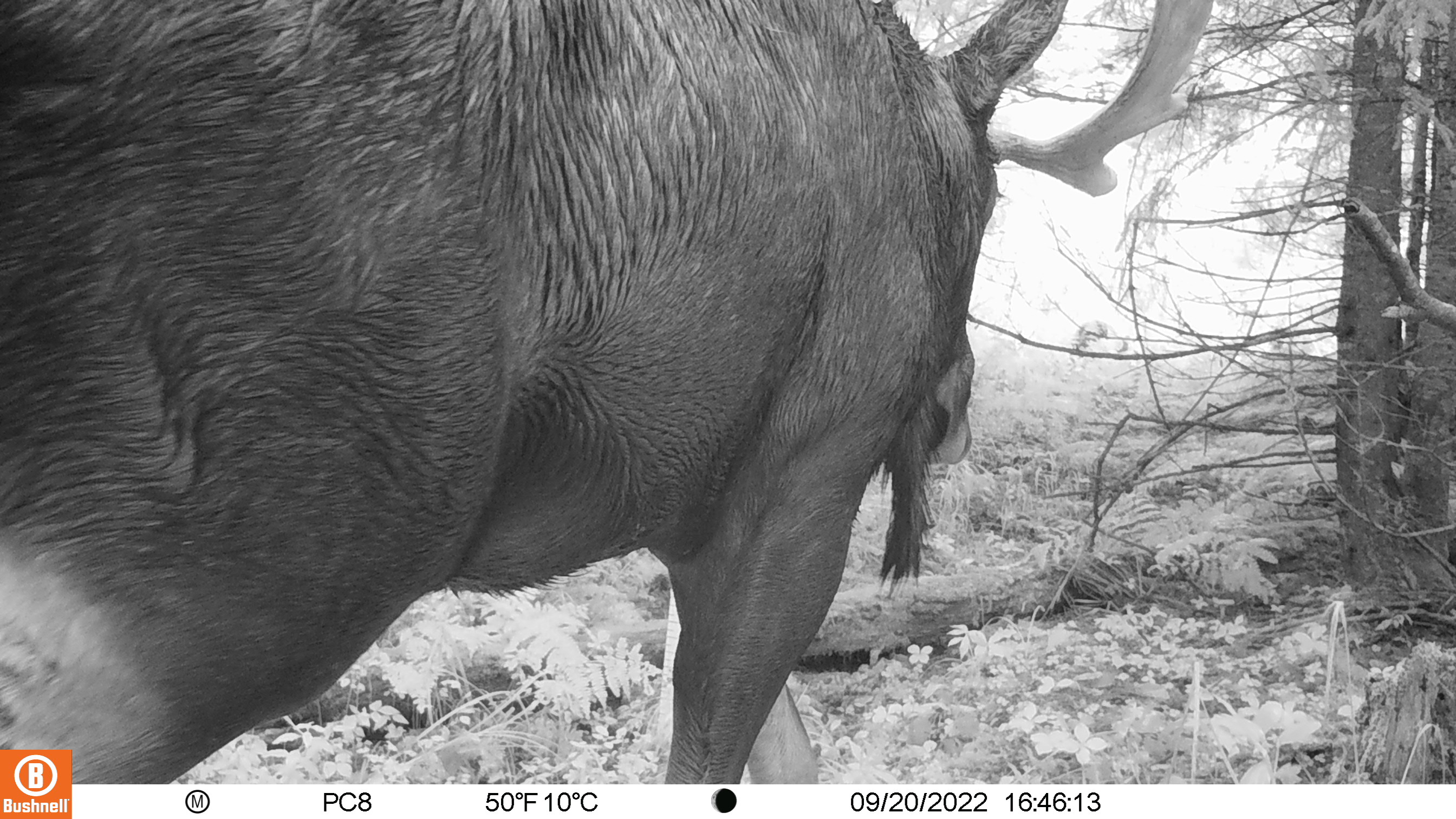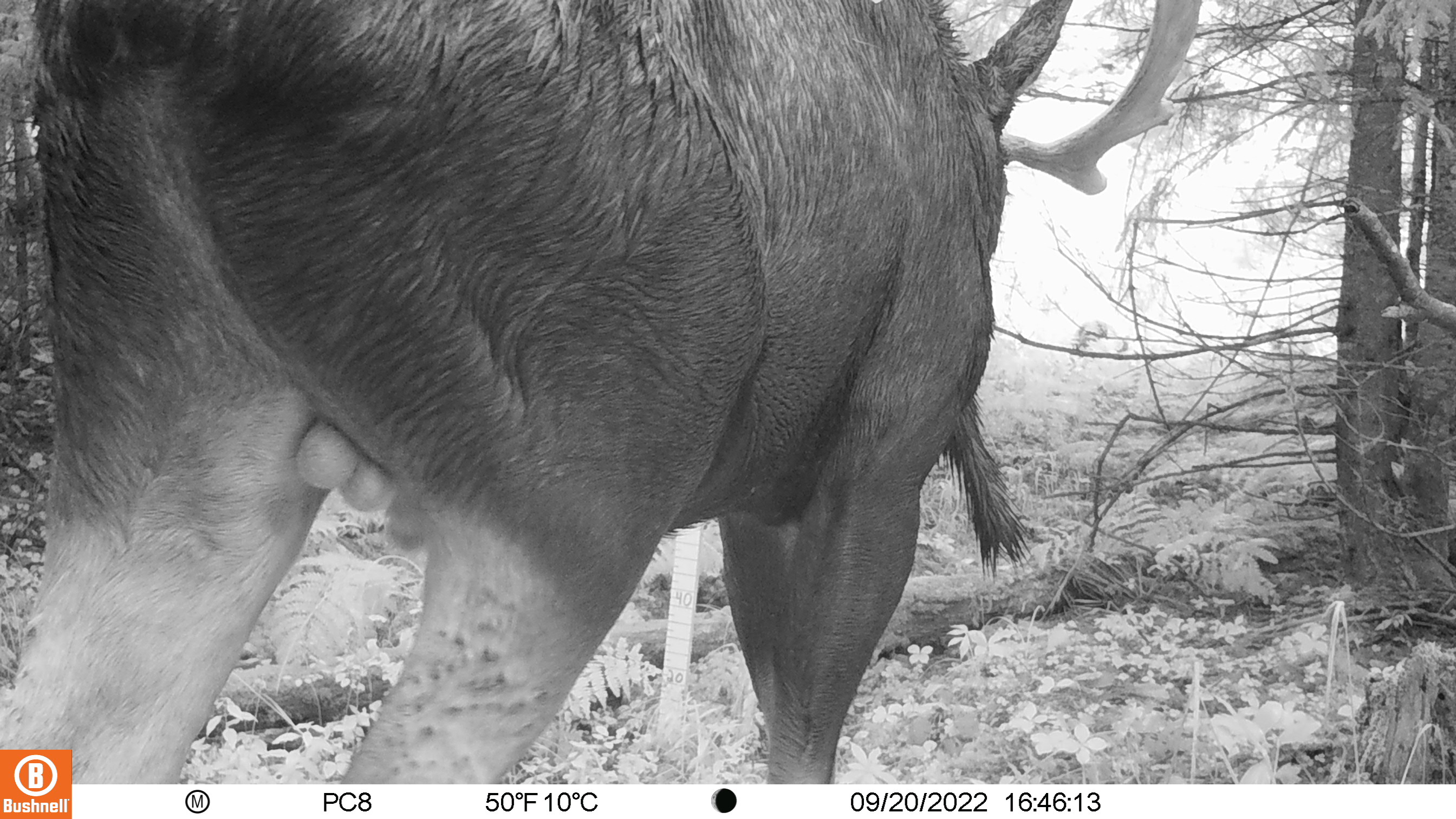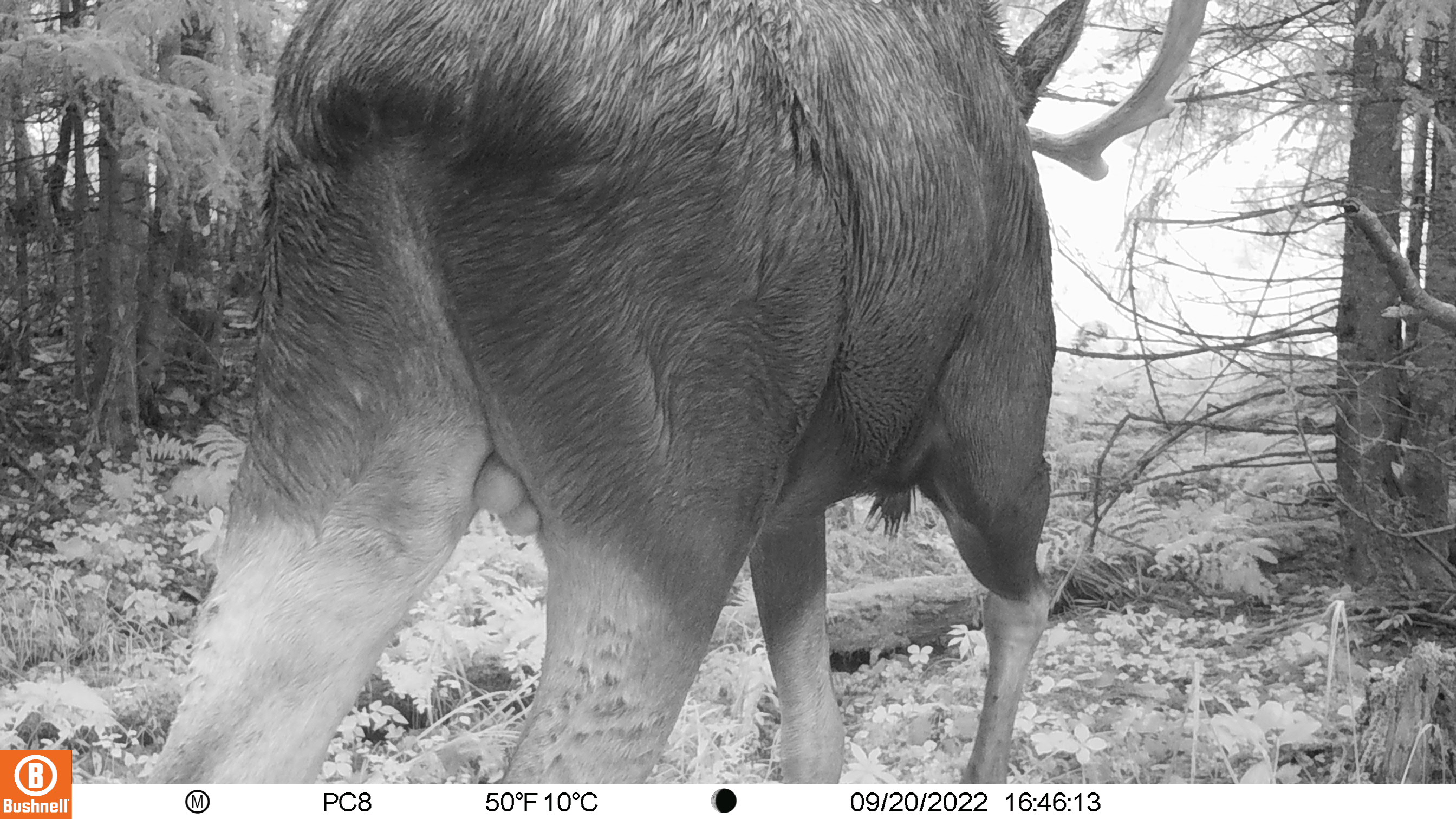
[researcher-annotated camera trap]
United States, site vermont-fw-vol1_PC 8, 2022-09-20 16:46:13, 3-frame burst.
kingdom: Animalia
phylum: Chordata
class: Mammalia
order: Artiodactyla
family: Cervidae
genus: Alces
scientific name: Alces alces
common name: moose